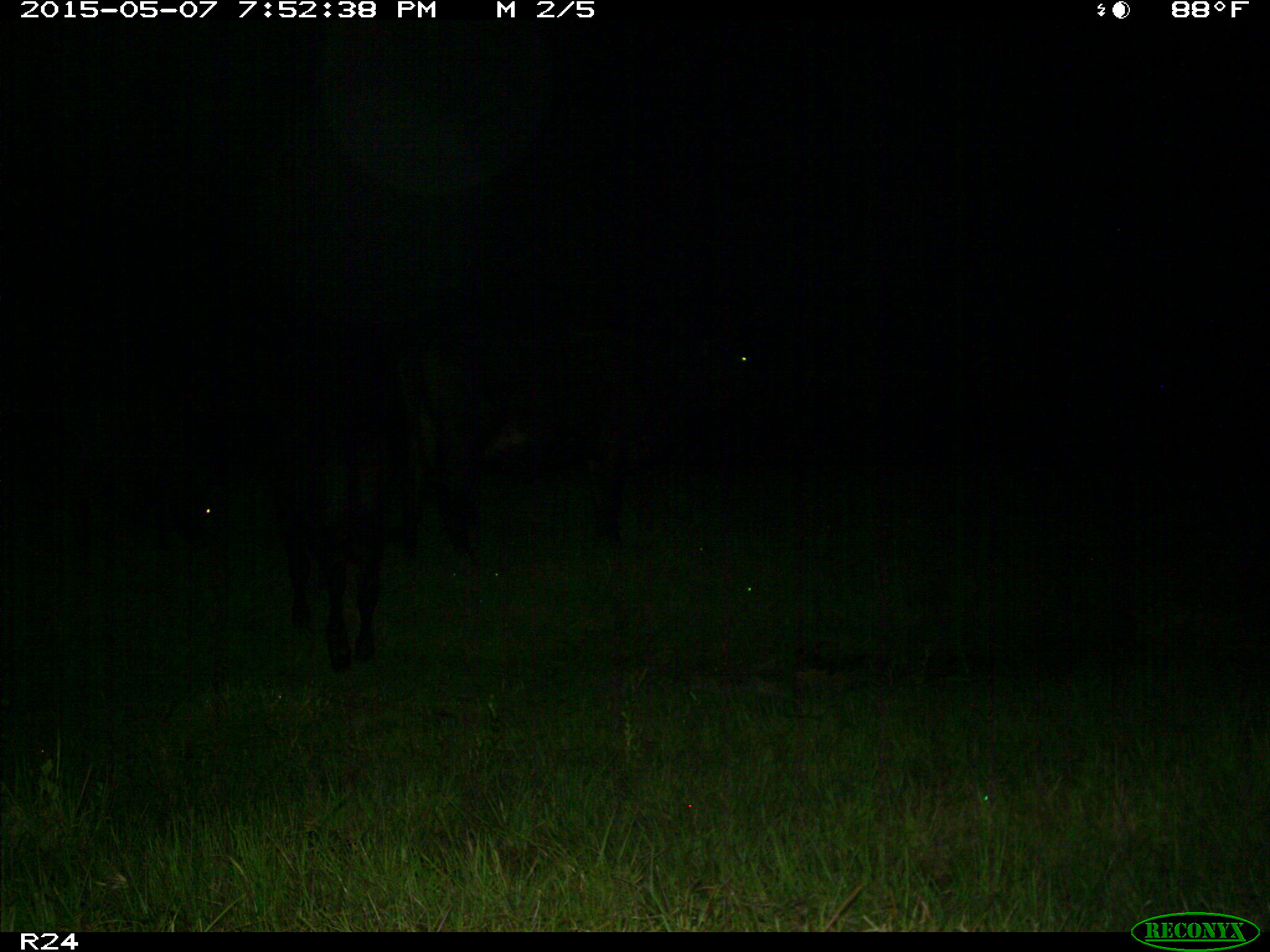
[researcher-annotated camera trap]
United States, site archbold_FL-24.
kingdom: Animalia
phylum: Chordata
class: Mammalia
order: Artiodactyla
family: Bovidae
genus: Bos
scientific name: Bos taurus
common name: domestic cow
Bos taurus (domestic cow).